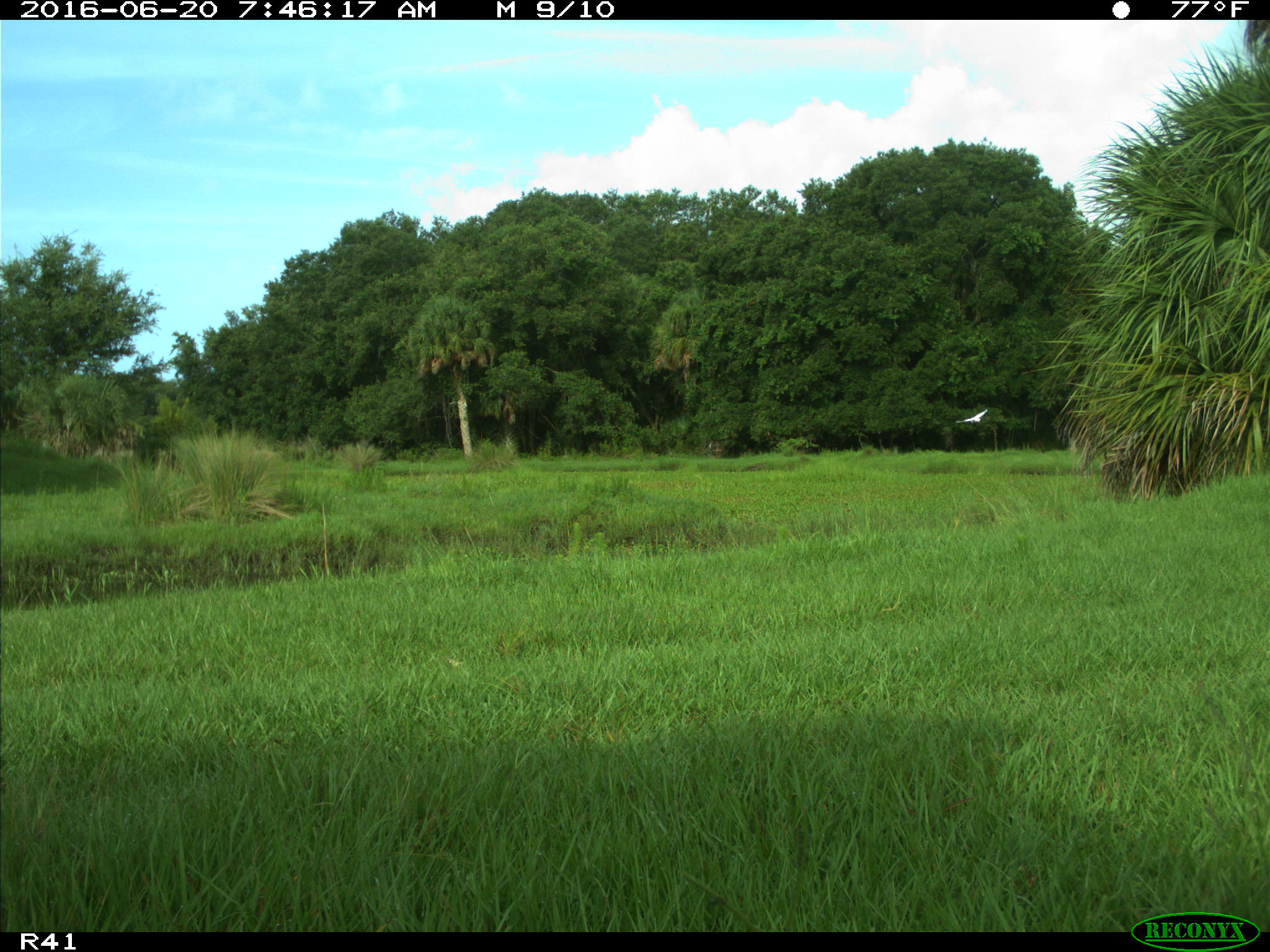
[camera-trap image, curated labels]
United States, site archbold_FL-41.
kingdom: Animalia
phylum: Chordata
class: Aves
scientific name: Aves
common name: birds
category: unidentified bird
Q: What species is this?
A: Unidentified bird (birds) (Aves).